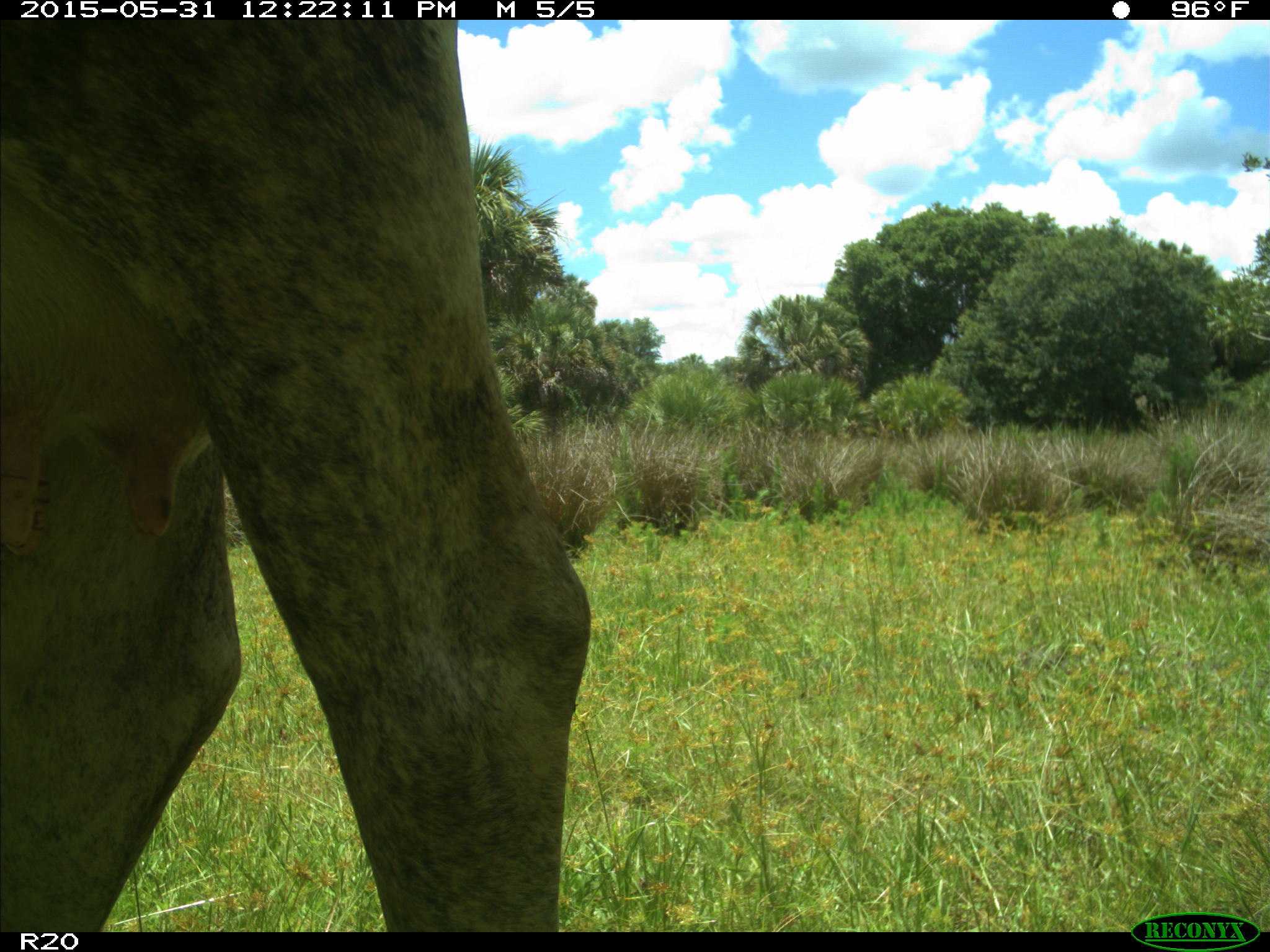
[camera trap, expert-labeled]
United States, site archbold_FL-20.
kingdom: Animalia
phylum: Chordata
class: Mammalia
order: Artiodactyla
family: Bovidae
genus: Bos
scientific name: Bos taurus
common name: domestic cow